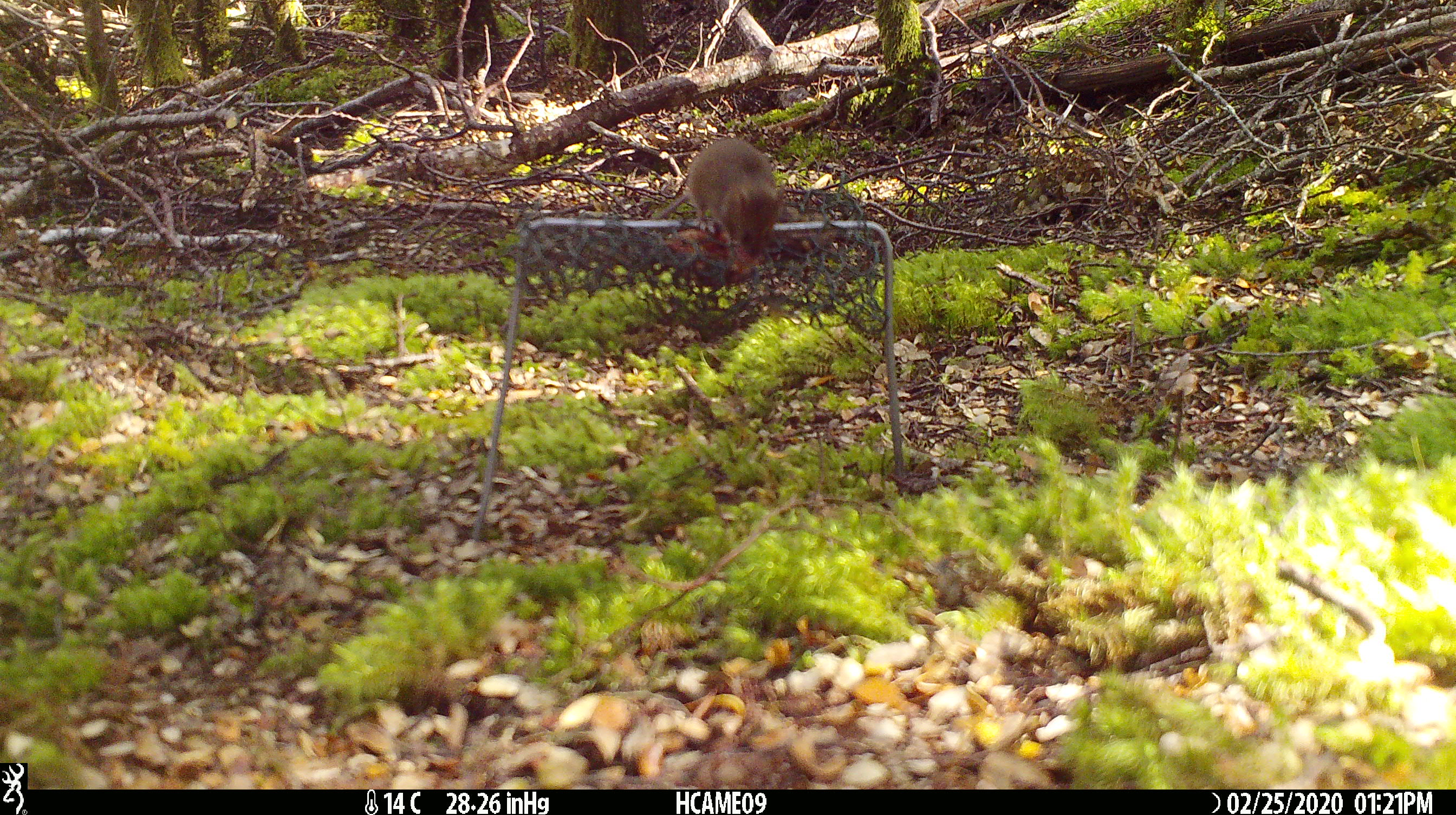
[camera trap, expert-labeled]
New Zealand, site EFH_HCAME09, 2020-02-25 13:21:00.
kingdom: Animalia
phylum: Chordata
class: Mammalia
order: Rodentia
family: Muridae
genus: Mus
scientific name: Mus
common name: mouse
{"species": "mouse (Mus)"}